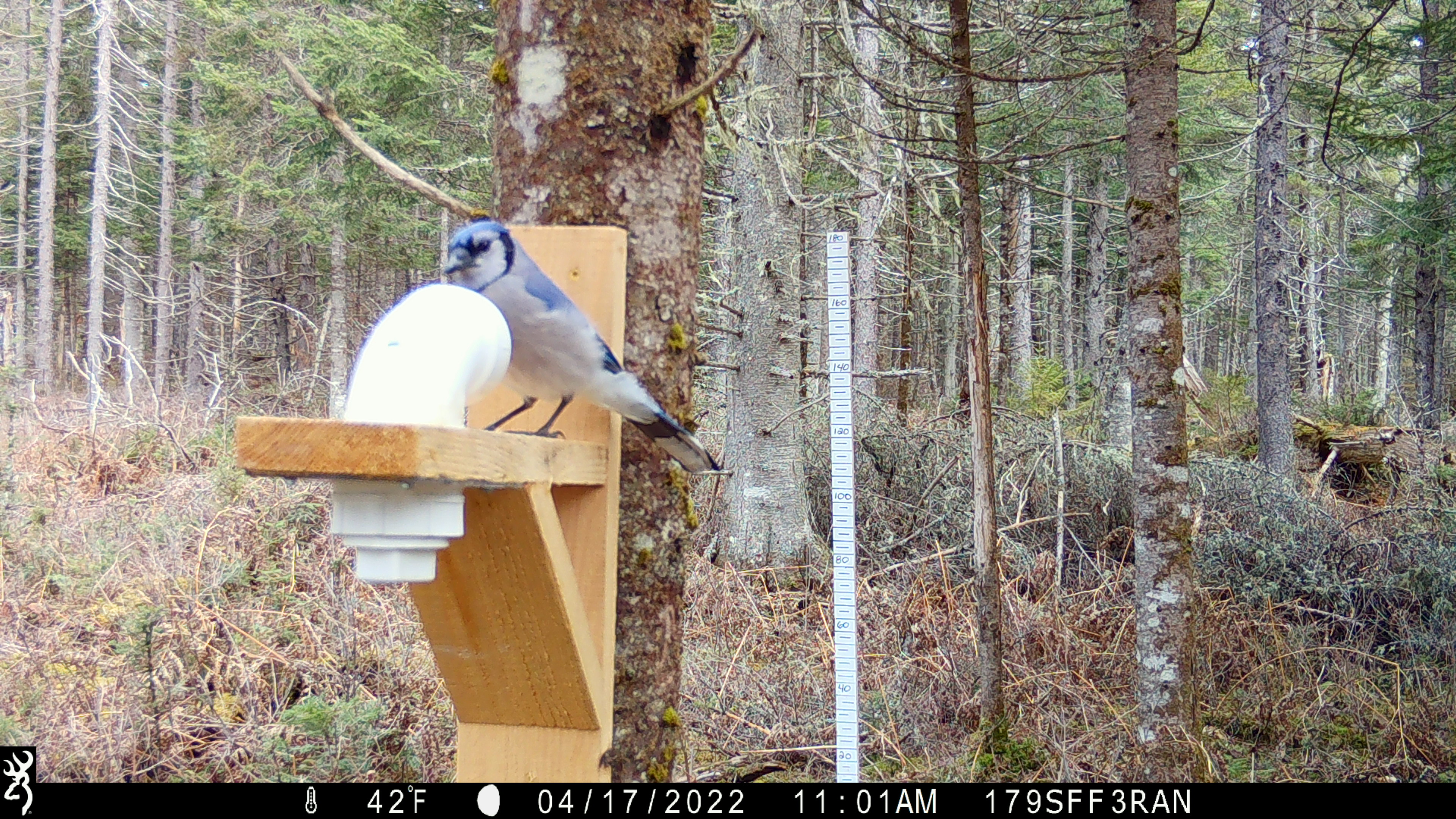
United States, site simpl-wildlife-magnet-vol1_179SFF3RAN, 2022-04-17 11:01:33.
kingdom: Animalia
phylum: Chordata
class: Aves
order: Passeriformes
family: Corvidae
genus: Cyanocitta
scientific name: Cyanocitta cristata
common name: blue jay